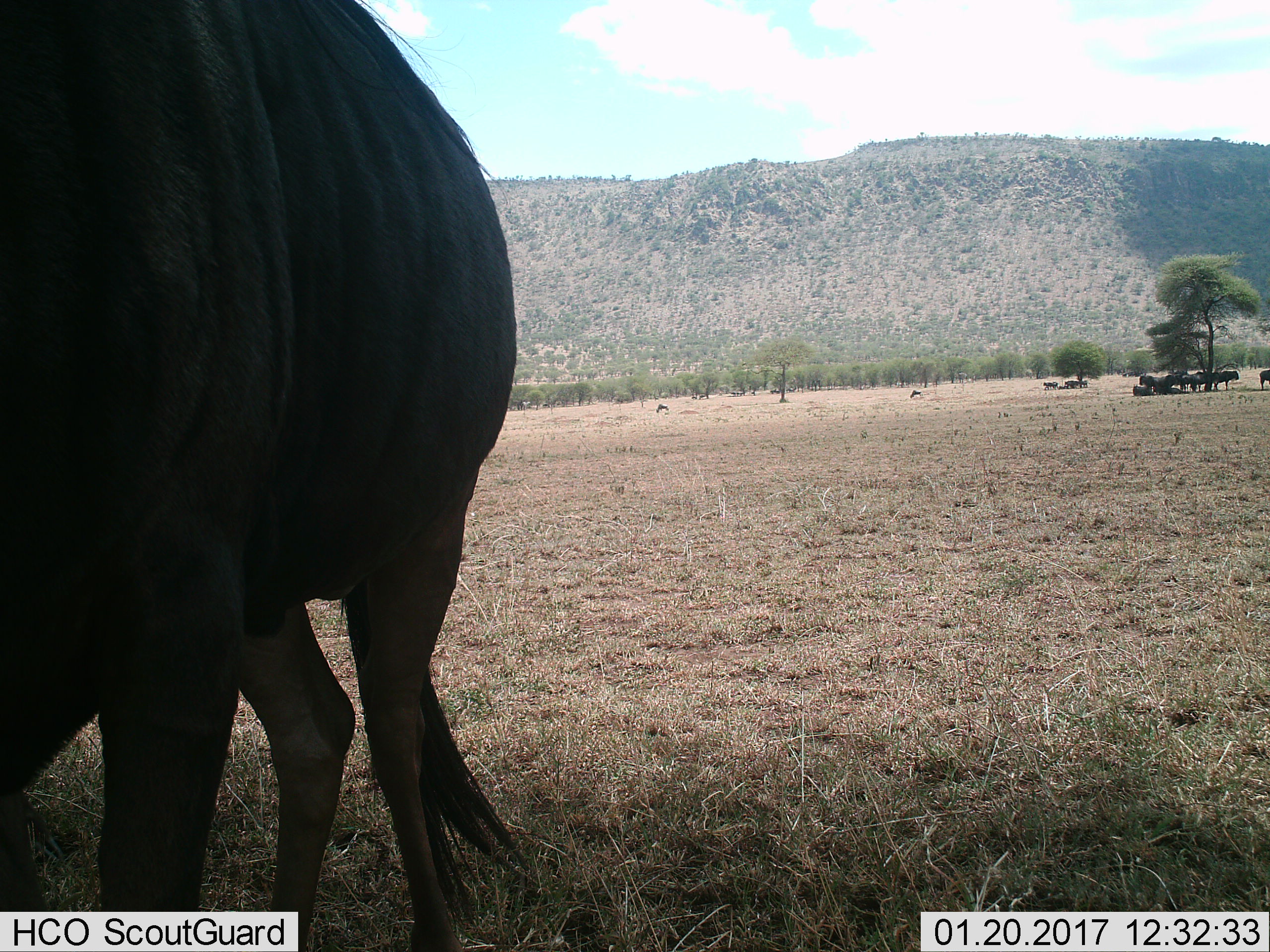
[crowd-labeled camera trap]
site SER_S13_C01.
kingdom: Animalia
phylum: Chordata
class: Mammalia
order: Artiodactyla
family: Bovidae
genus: Connochaetes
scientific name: Connochaetes taurinus taurinus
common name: blue wildebeest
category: wildebeestblue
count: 1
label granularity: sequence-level